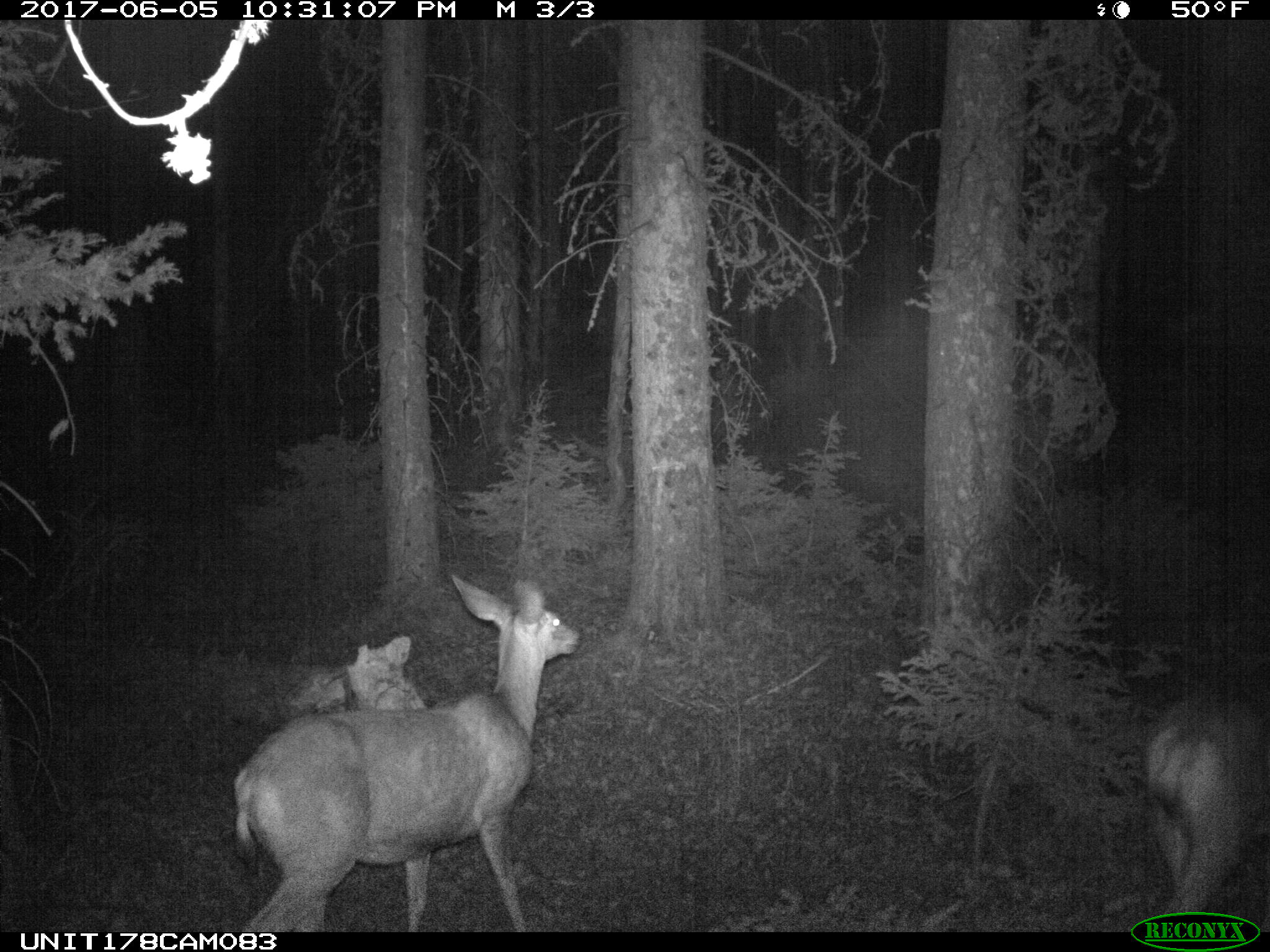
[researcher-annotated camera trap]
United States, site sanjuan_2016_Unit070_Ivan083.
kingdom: Animalia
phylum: Chordata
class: Mammalia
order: Artiodactyla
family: Cervidae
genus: Odocoileus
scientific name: Odocoileus hemionus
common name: mule deer